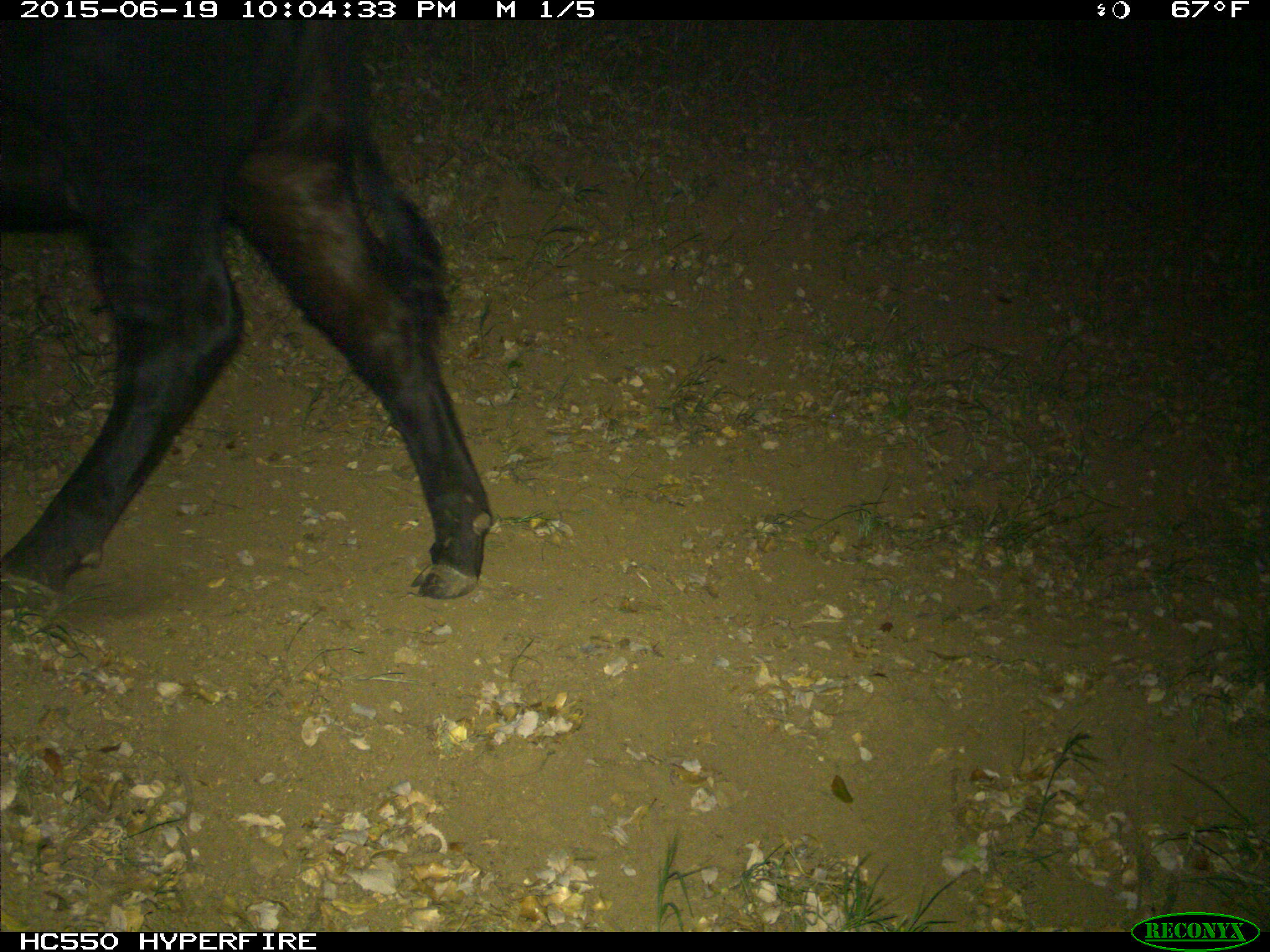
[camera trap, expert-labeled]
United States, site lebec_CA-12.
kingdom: Animalia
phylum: Chordata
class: Mammalia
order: Artiodactyla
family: Bovidae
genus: Bos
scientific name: Bos taurus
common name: domestic cow